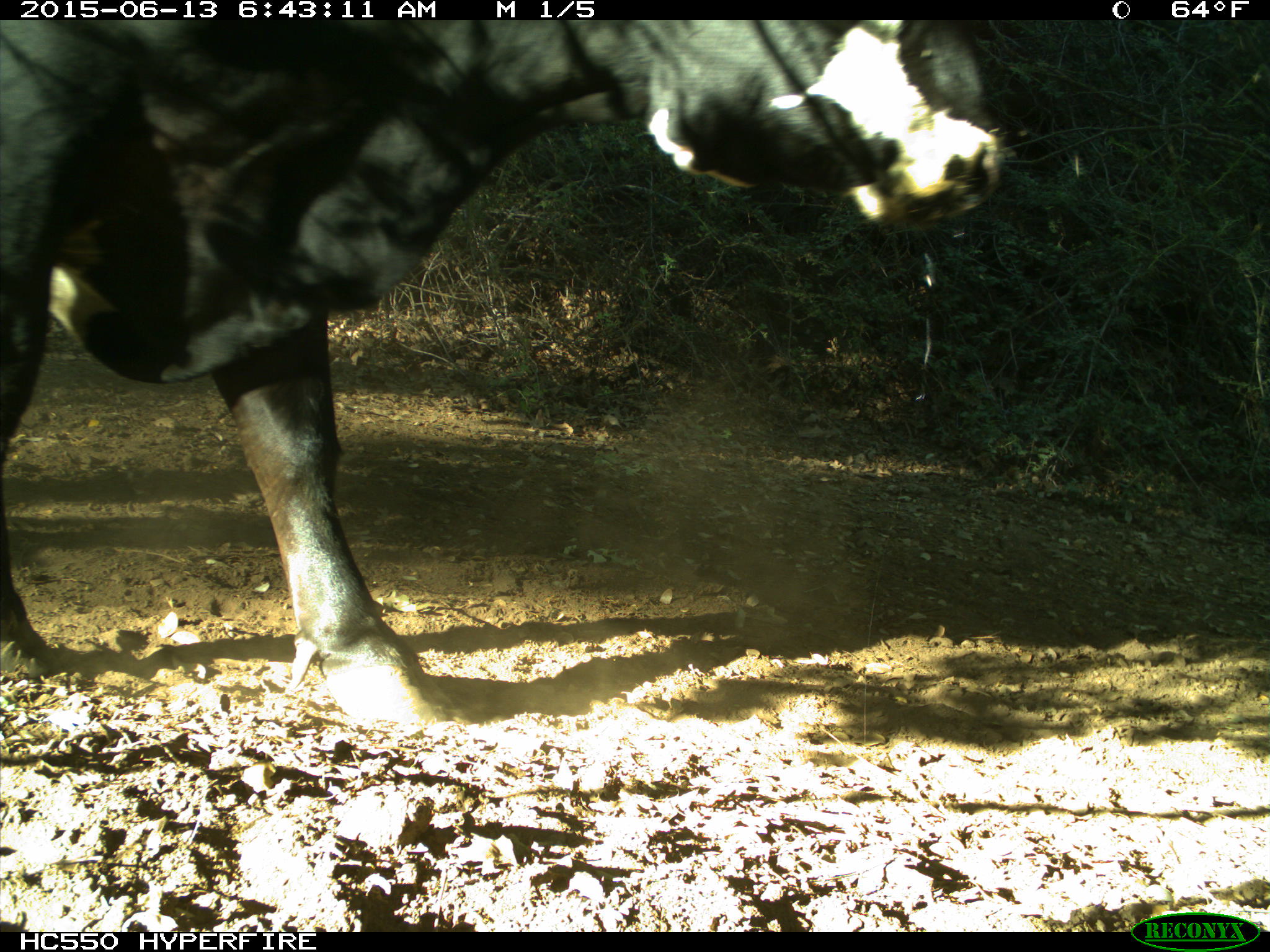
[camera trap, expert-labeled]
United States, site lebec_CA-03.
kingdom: Animalia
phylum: Chordata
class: Mammalia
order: Artiodactyla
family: Bovidae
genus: Bos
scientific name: Bos taurus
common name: domestic cow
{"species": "Bos taurus (domestic cow)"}